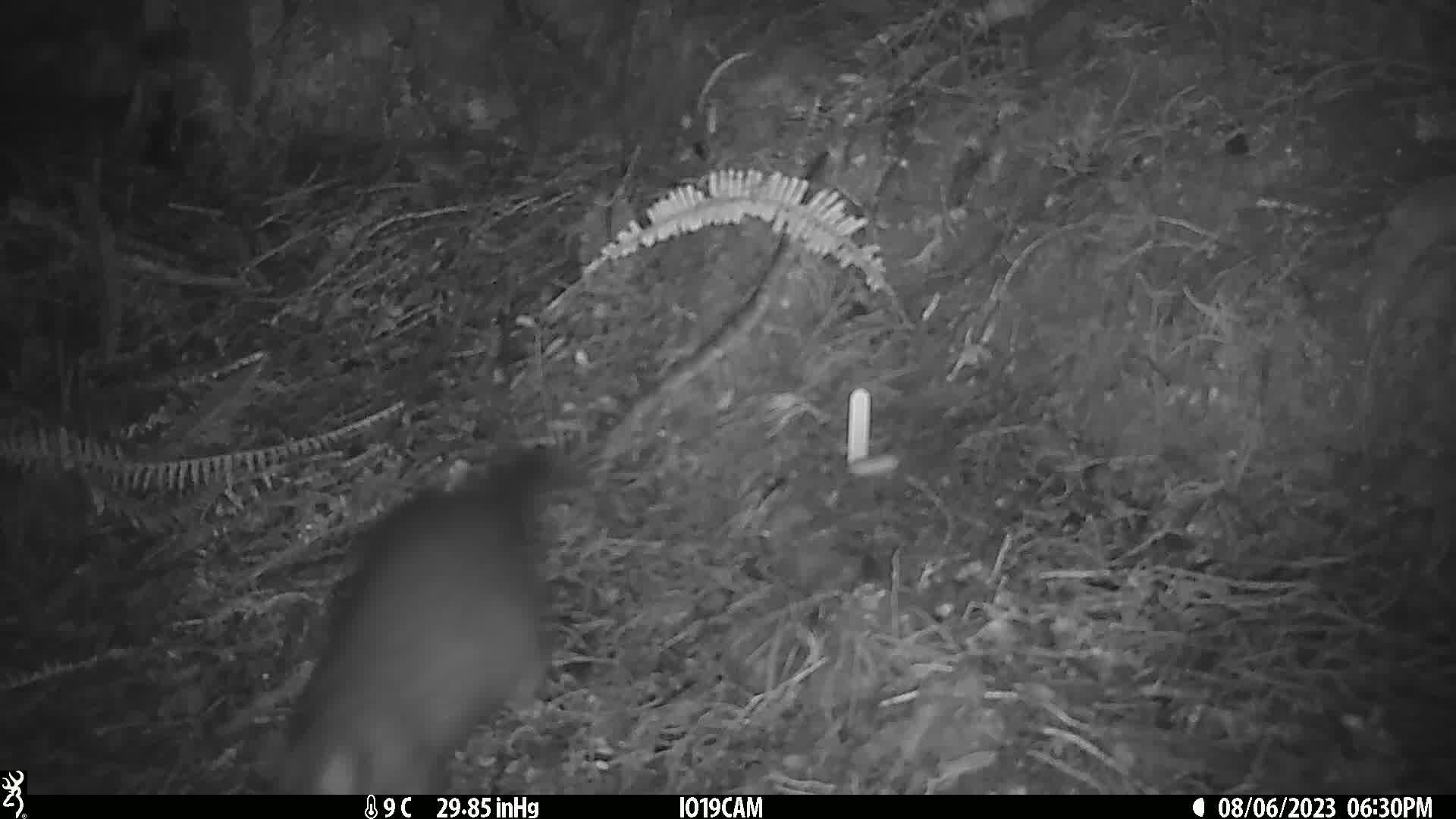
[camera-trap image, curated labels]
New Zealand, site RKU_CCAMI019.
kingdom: Animalia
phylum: Chordata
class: Mammalia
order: Diprotodontia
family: Phalangeridae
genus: Trichosurus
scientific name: Trichosurus vulpecula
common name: common brushtail possum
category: possum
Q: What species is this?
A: Possum (common brushtail possum) (Trichosurus vulpecula).